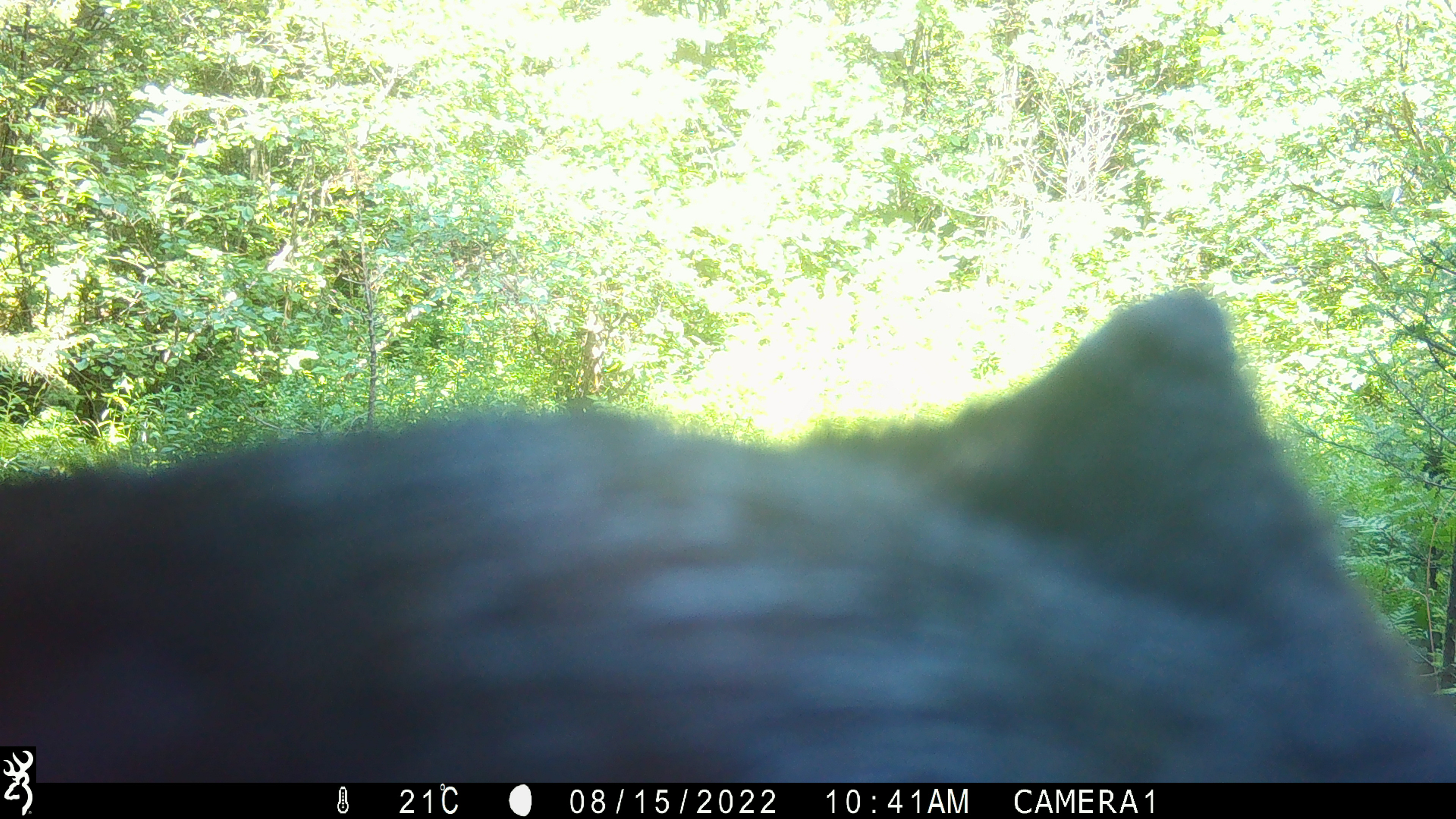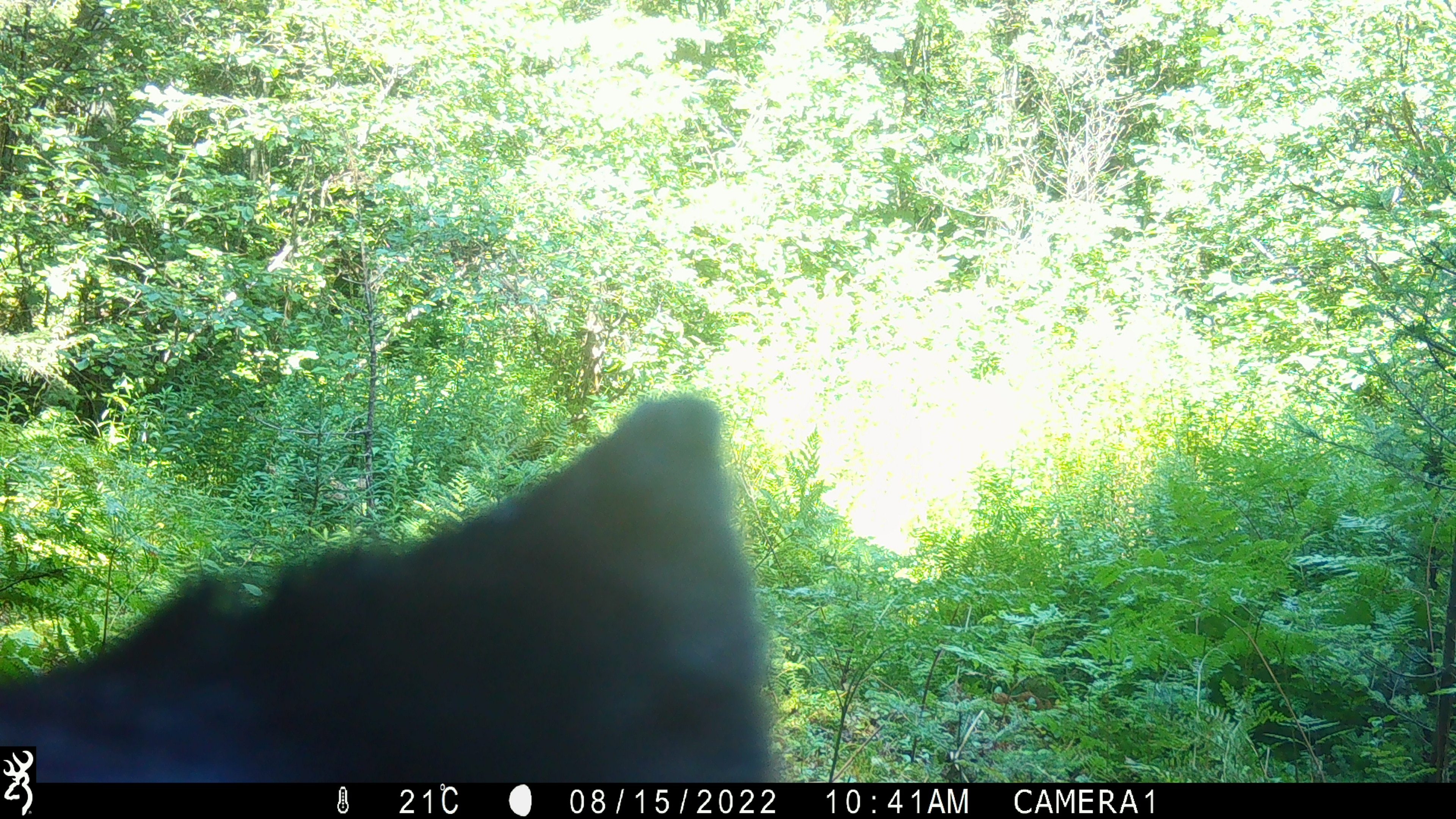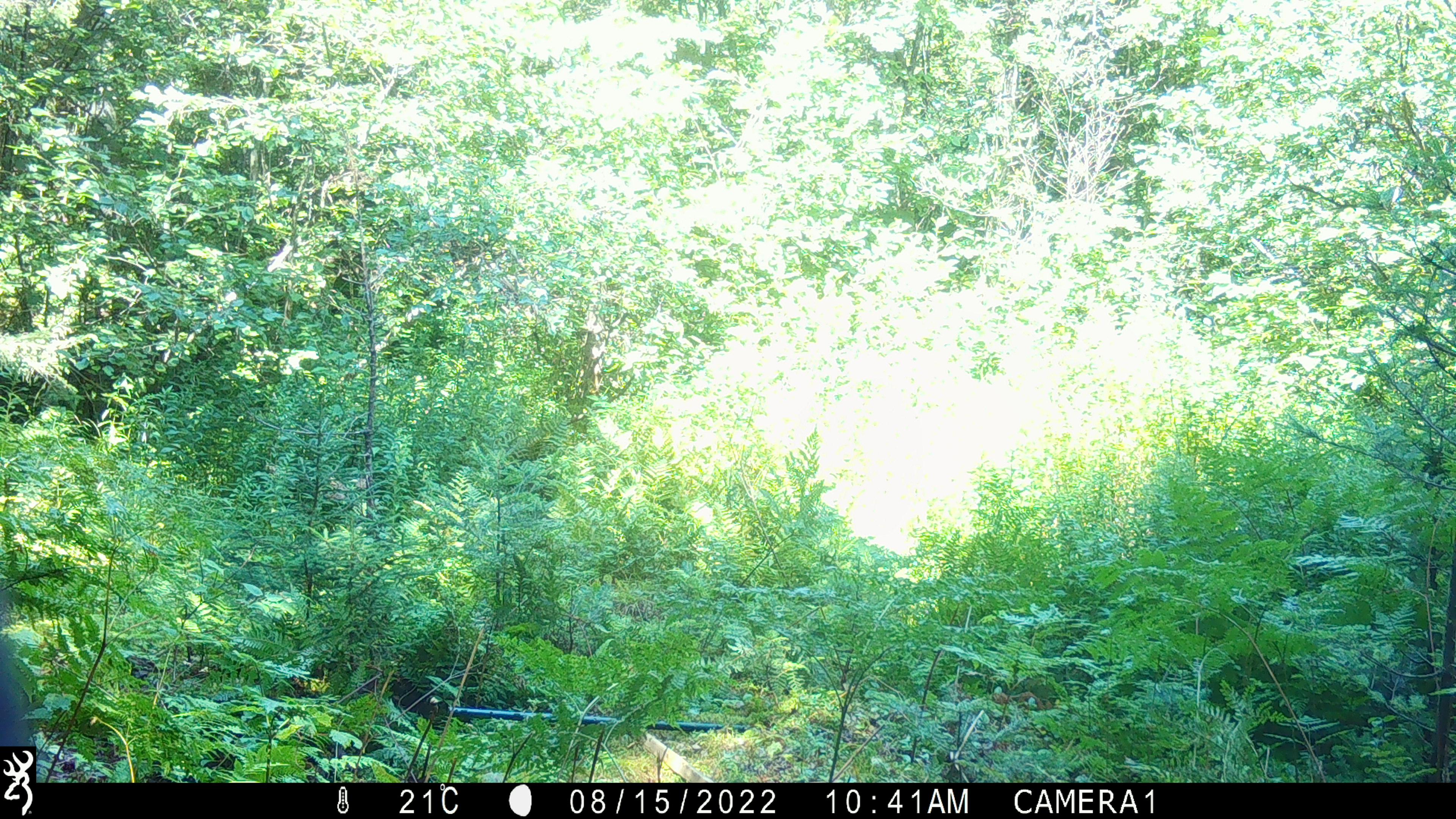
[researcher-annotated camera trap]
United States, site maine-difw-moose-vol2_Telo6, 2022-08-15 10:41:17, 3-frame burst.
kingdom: Animalia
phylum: Chordata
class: Mammalia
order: Carnivora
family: Ursidae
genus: Ursus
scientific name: Ursus americanus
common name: black bear